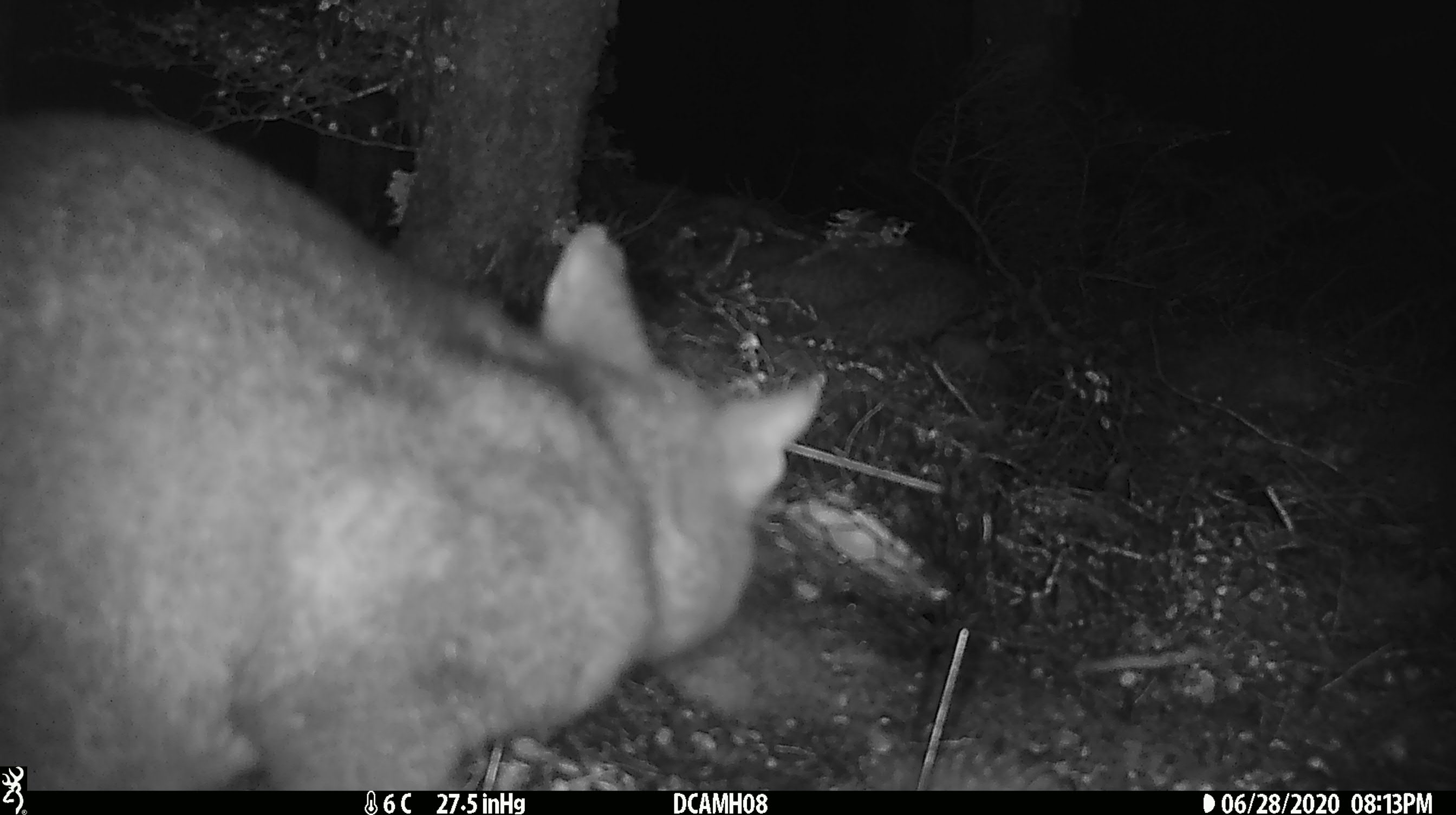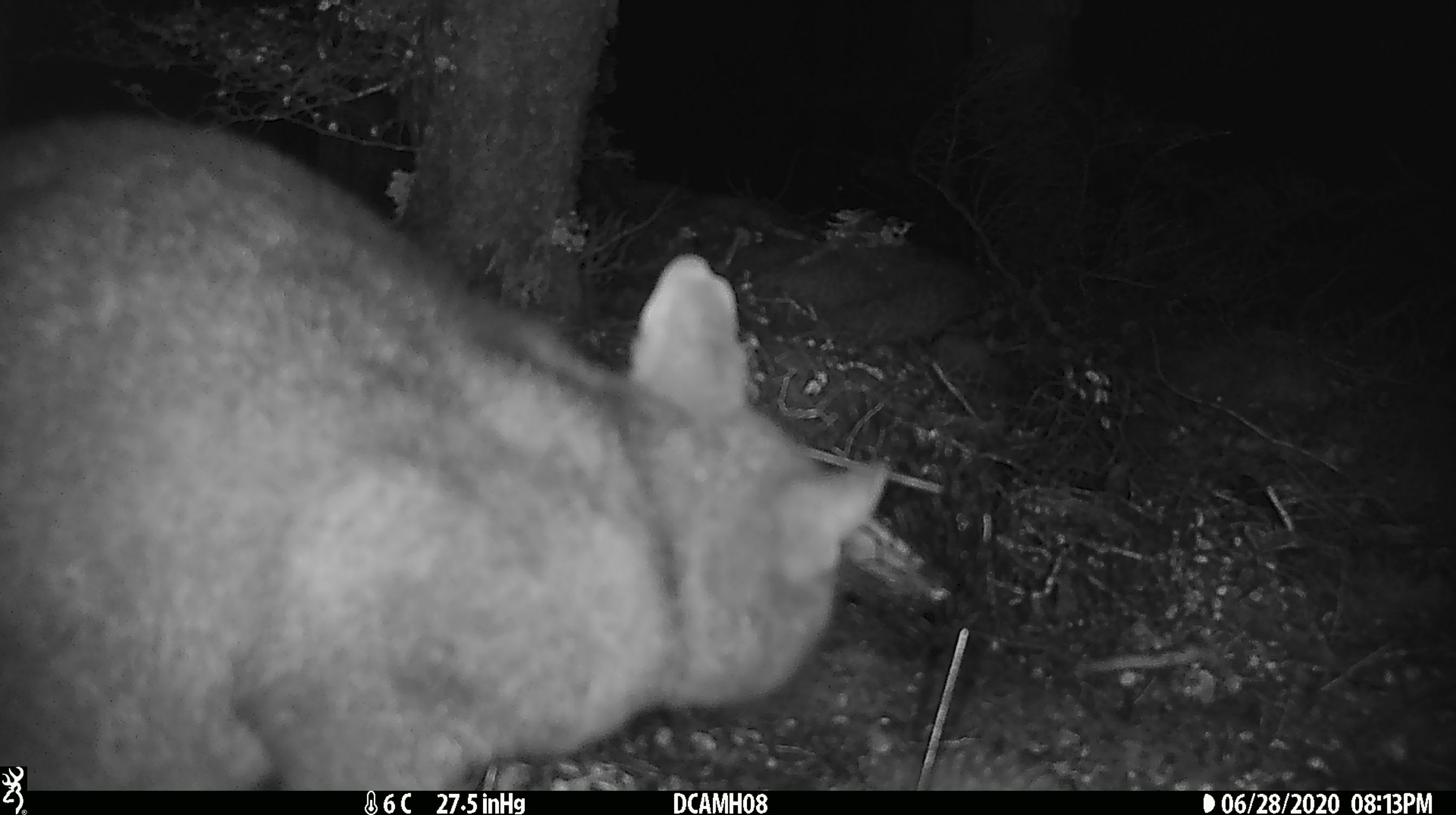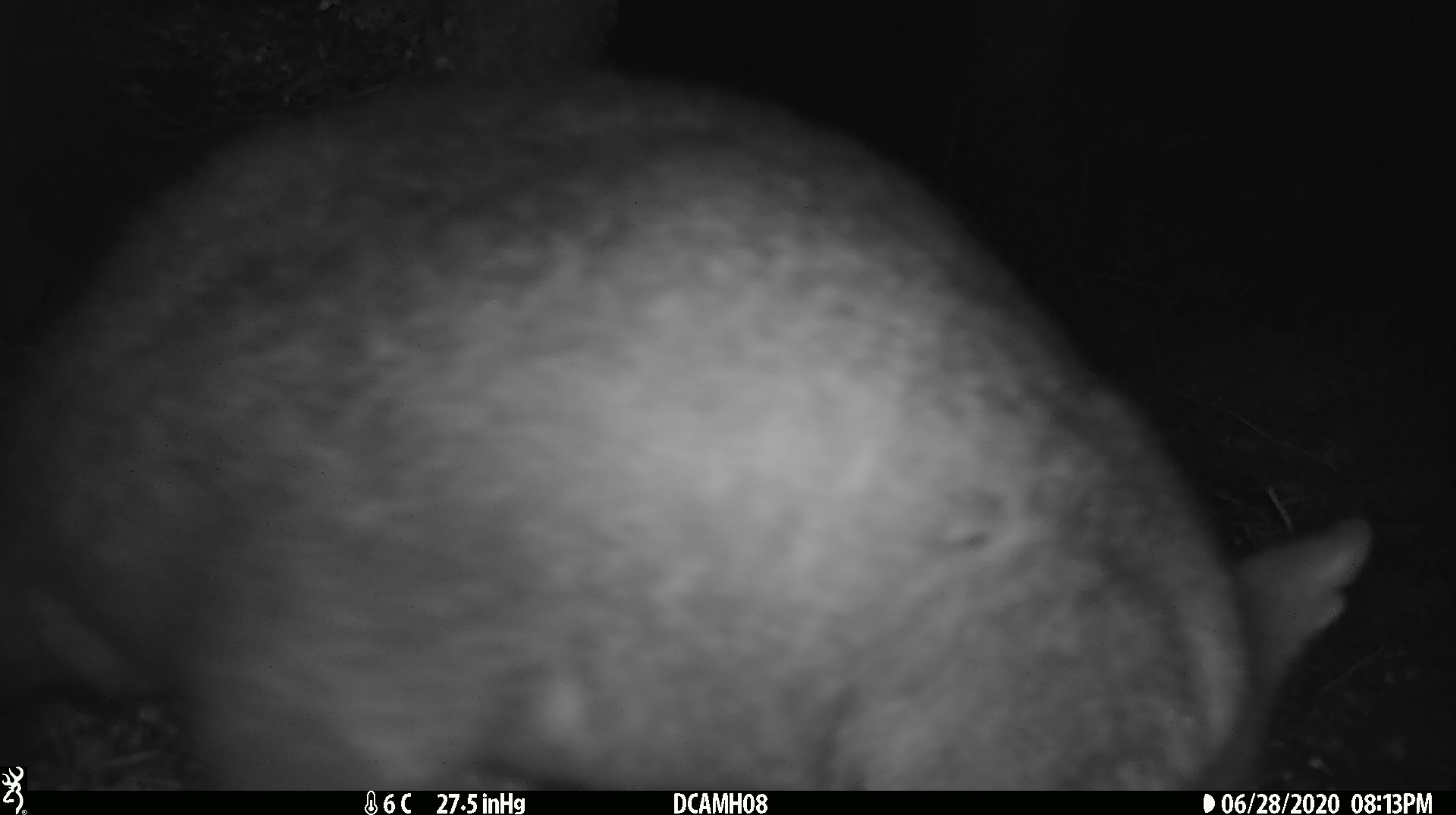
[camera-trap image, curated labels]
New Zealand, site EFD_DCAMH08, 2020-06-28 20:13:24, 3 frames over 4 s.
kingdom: Animalia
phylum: Chordata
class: Mammalia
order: Diprotodontia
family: Phalangeridae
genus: Trichosurus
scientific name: Trichosurus vulpecula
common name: common brushtail possum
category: possum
Possum (common brushtail possum) (Trichosurus vulpecula).